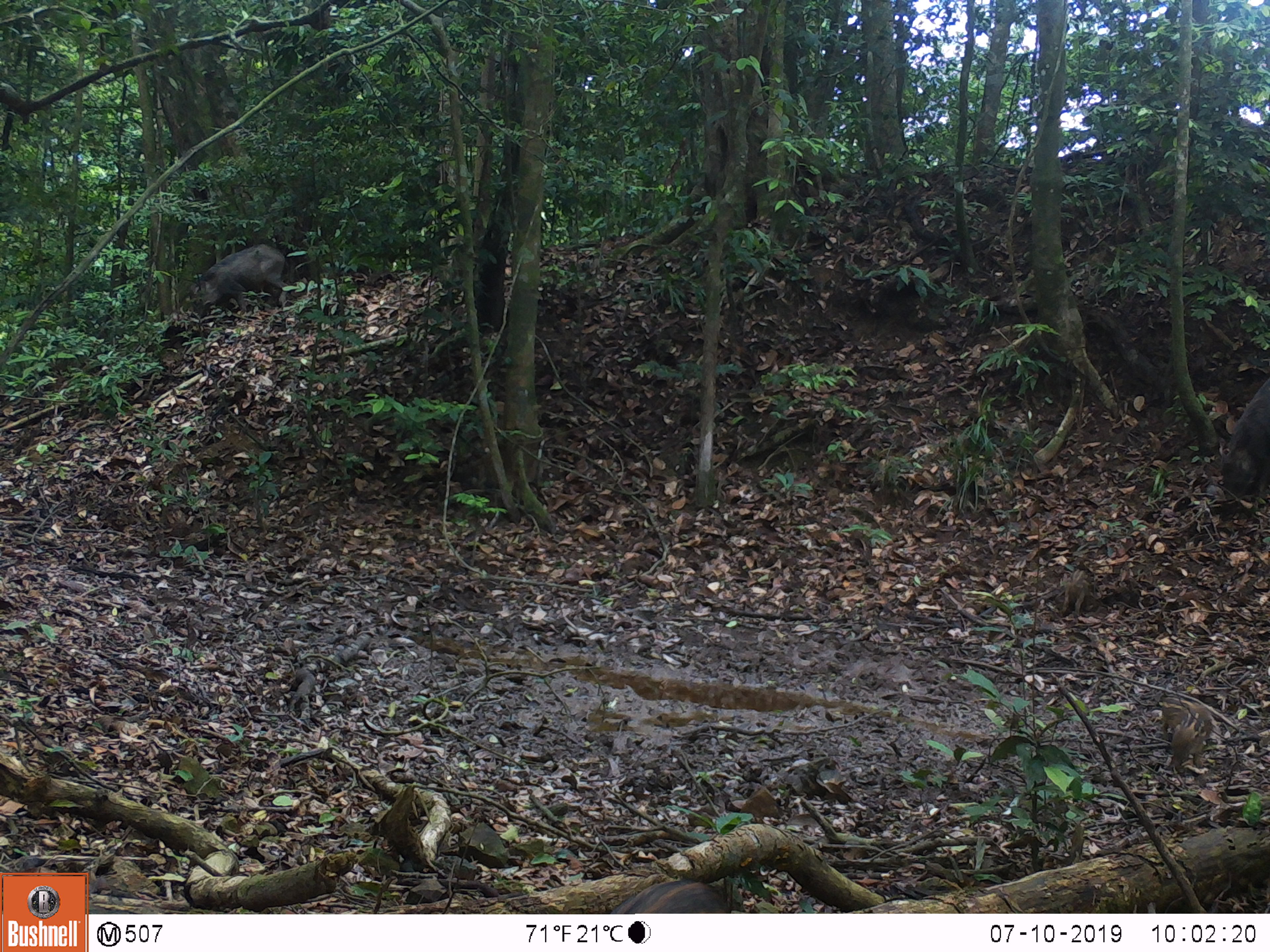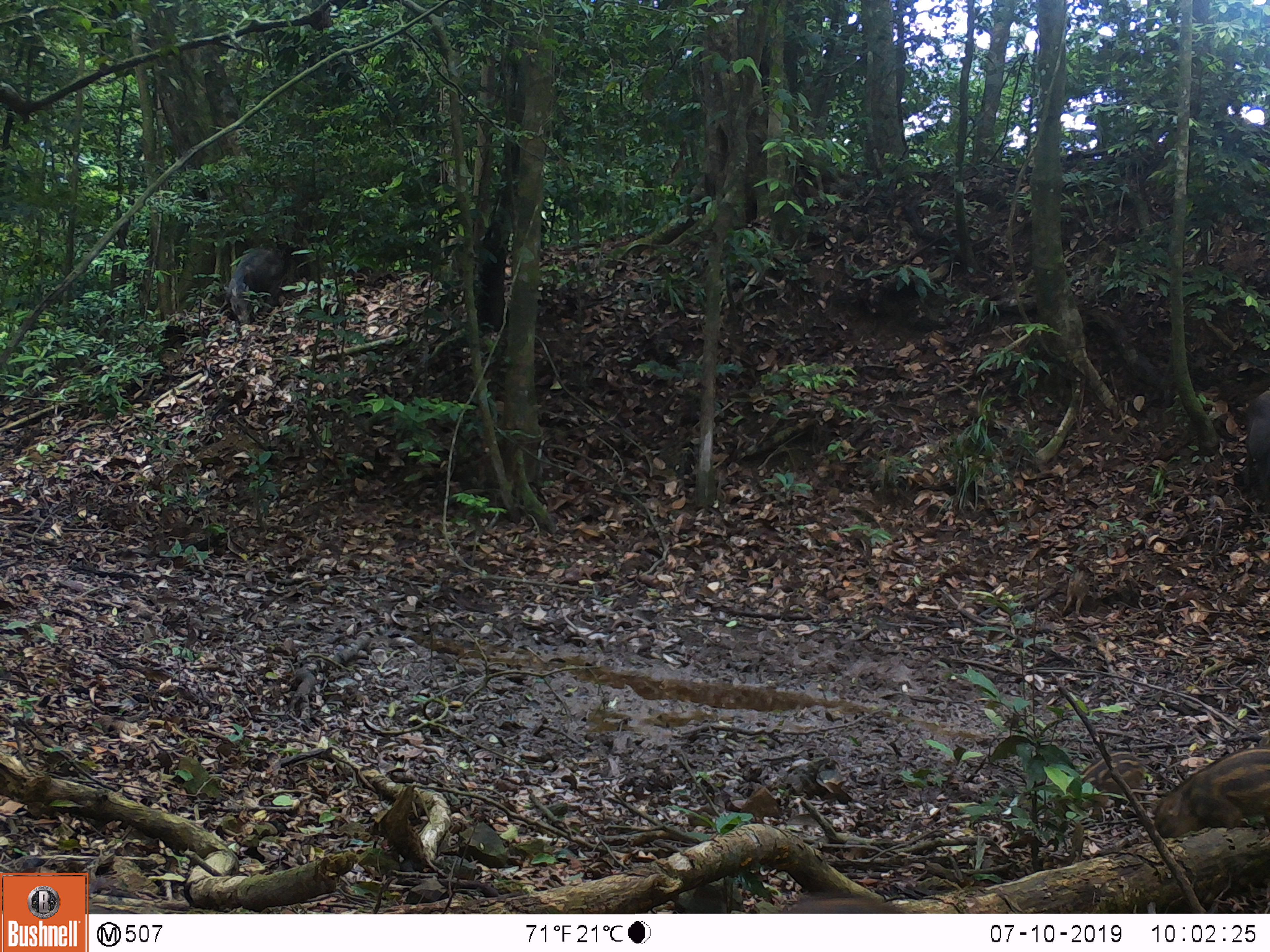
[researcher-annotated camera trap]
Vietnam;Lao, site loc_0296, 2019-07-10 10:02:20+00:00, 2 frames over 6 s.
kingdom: Animalia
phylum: Chordata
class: Mammalia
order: Artiodactyla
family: Suidae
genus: Sus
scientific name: Sus scrofa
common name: eurasian wild pig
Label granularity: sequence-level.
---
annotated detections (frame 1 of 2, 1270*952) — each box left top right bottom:
eurasian wild pig: 1217 377 1270 519; 190 243 289 312; 607 878 731 913; 1160 694 1212 767; 1061 568 1094 617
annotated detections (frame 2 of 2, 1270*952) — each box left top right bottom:
eurasian wild pig: 1153 744 1270 837; 226 242 286 324; 1076 750 1147 818; 1241 389 1270 507; 781 889 906 913